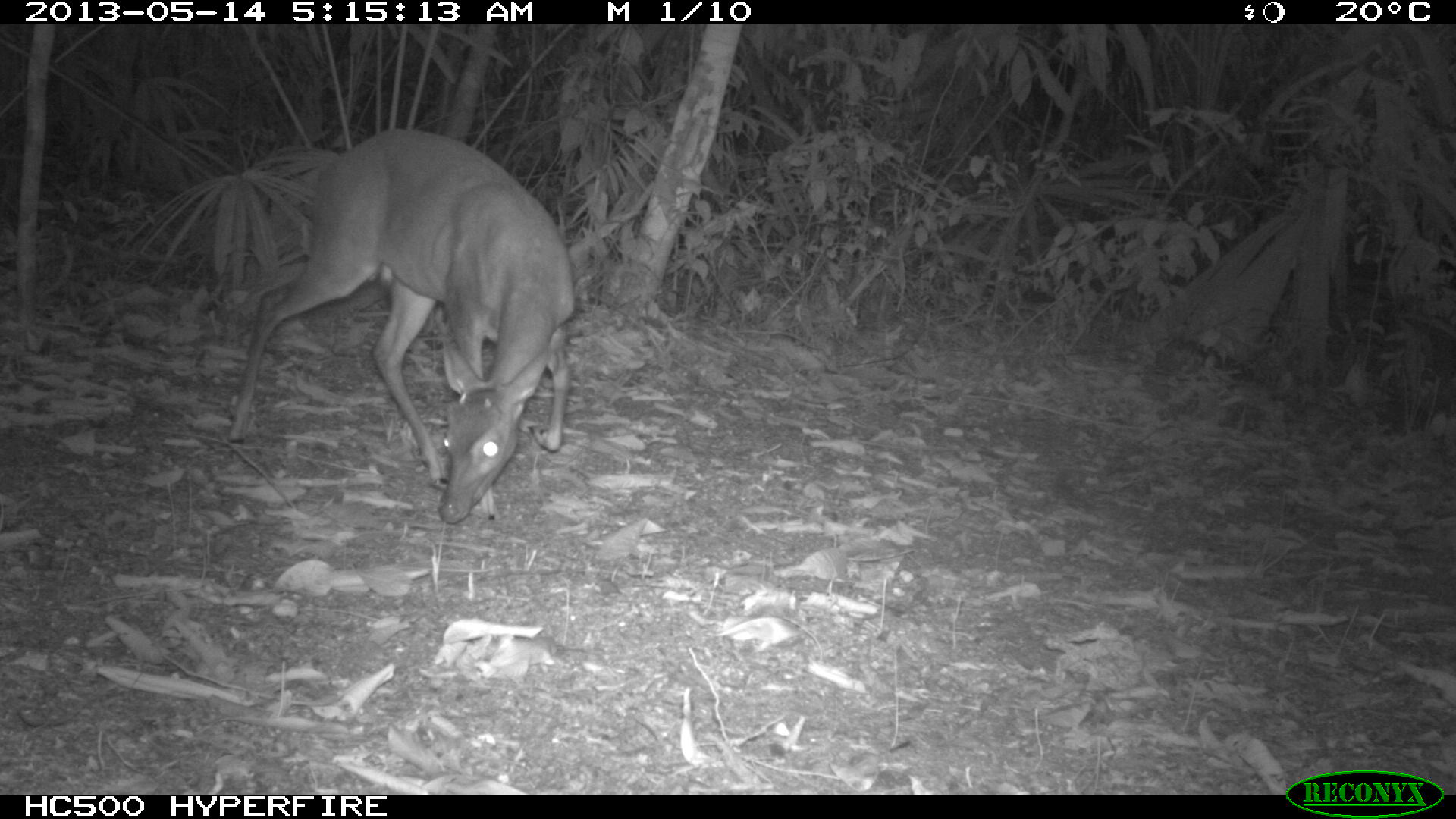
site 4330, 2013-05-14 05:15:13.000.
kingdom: Animalia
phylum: Chordata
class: Mammalia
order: Artiodactyla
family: Cervidae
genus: Mazama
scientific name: Mazama temama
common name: central american red brocket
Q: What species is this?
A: Mazama temama (central american red brocket).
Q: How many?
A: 1.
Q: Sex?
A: Female.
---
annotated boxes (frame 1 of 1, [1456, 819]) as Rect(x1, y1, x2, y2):
mazama temama: Rect(223, 126, 575, 521)